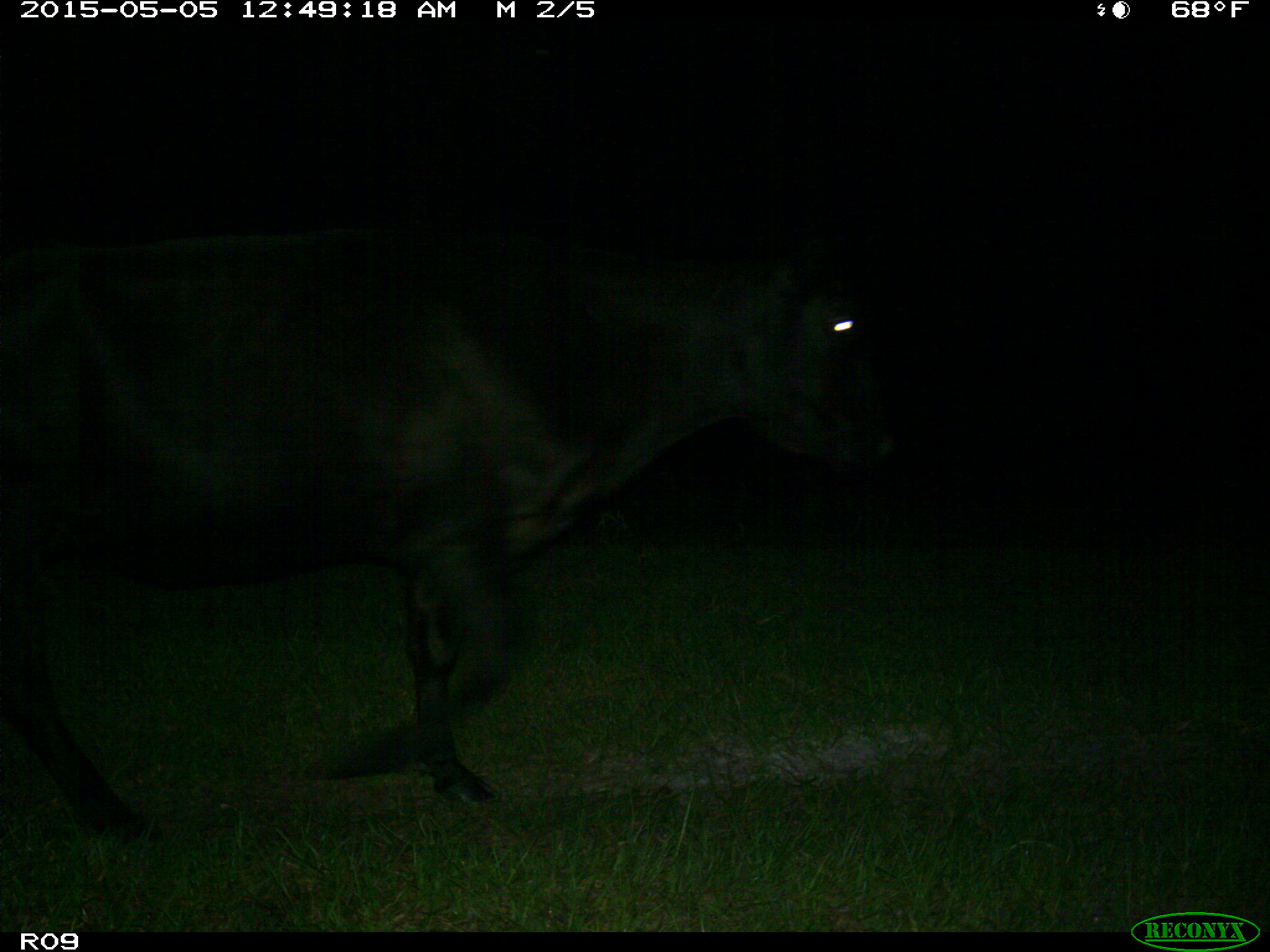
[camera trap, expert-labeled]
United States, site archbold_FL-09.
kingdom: Animalia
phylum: Chordata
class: Mammalia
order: Artiodactyla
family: Bovidae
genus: Bos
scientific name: Bos taurus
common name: domestic cow